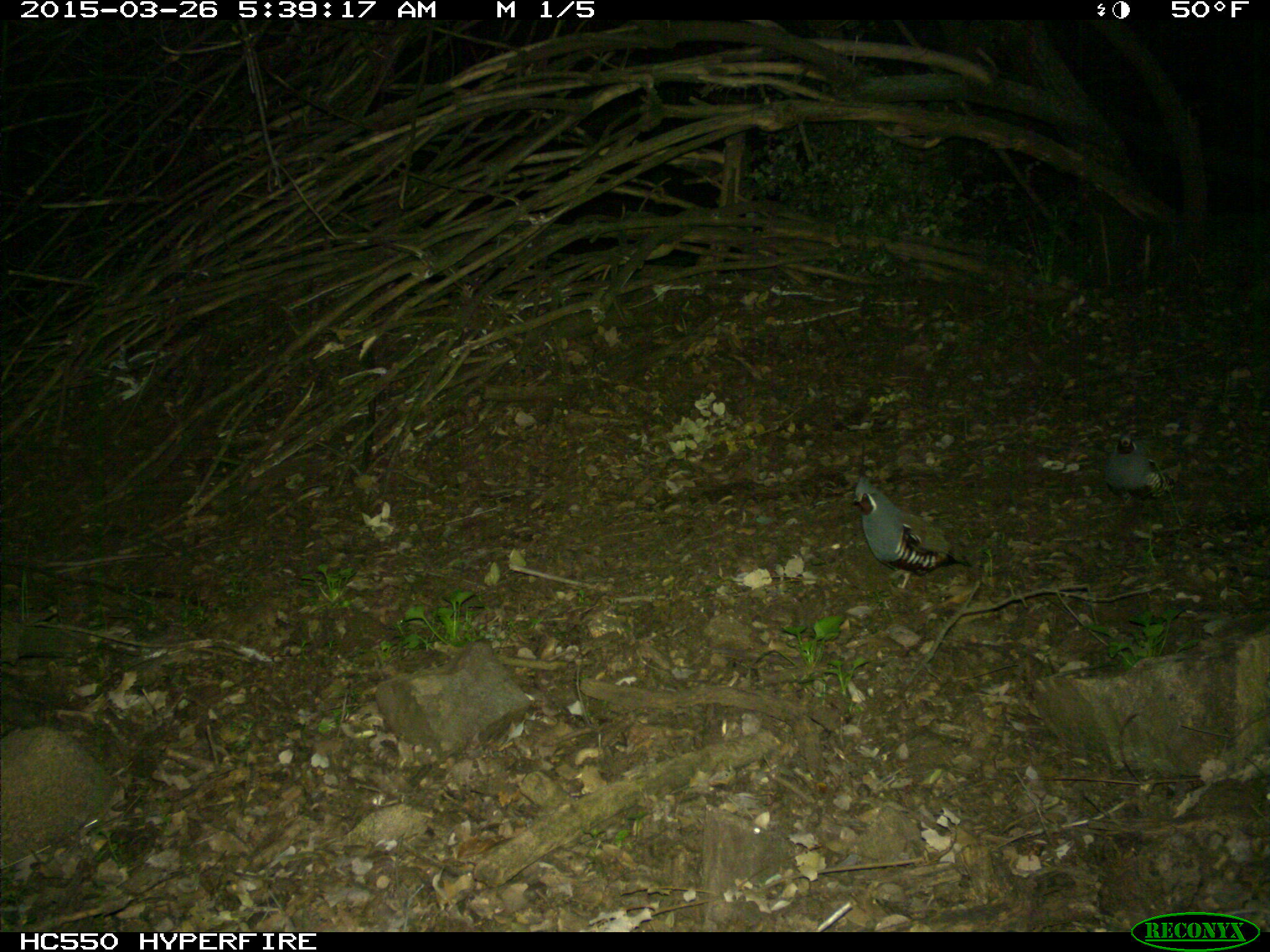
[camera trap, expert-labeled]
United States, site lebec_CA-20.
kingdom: Animalia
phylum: Chordata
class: Aves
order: Galliformes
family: Odontophoridae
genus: Callipepla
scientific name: Callipepla californica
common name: california quail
Callipepla californica (california quail).